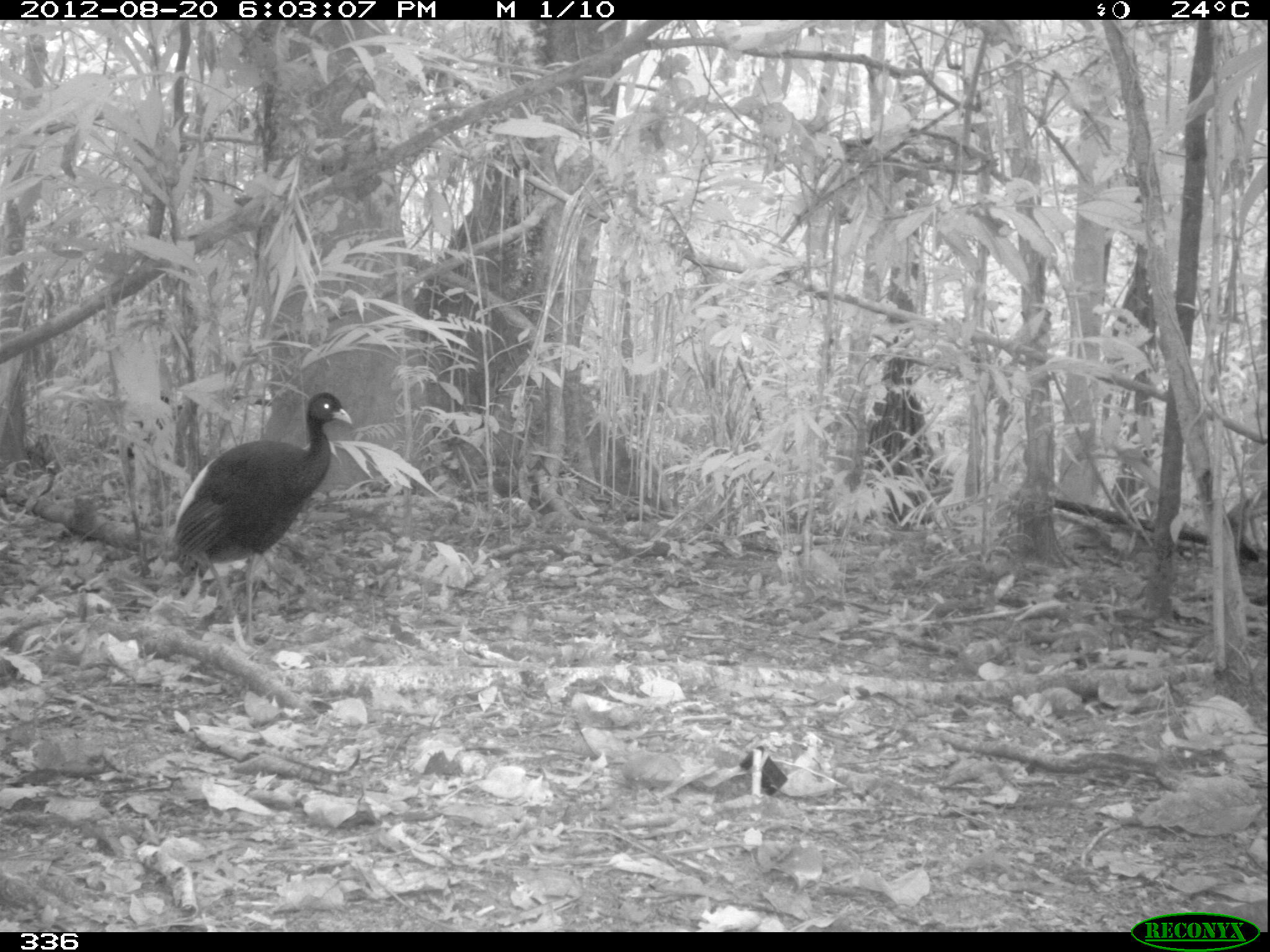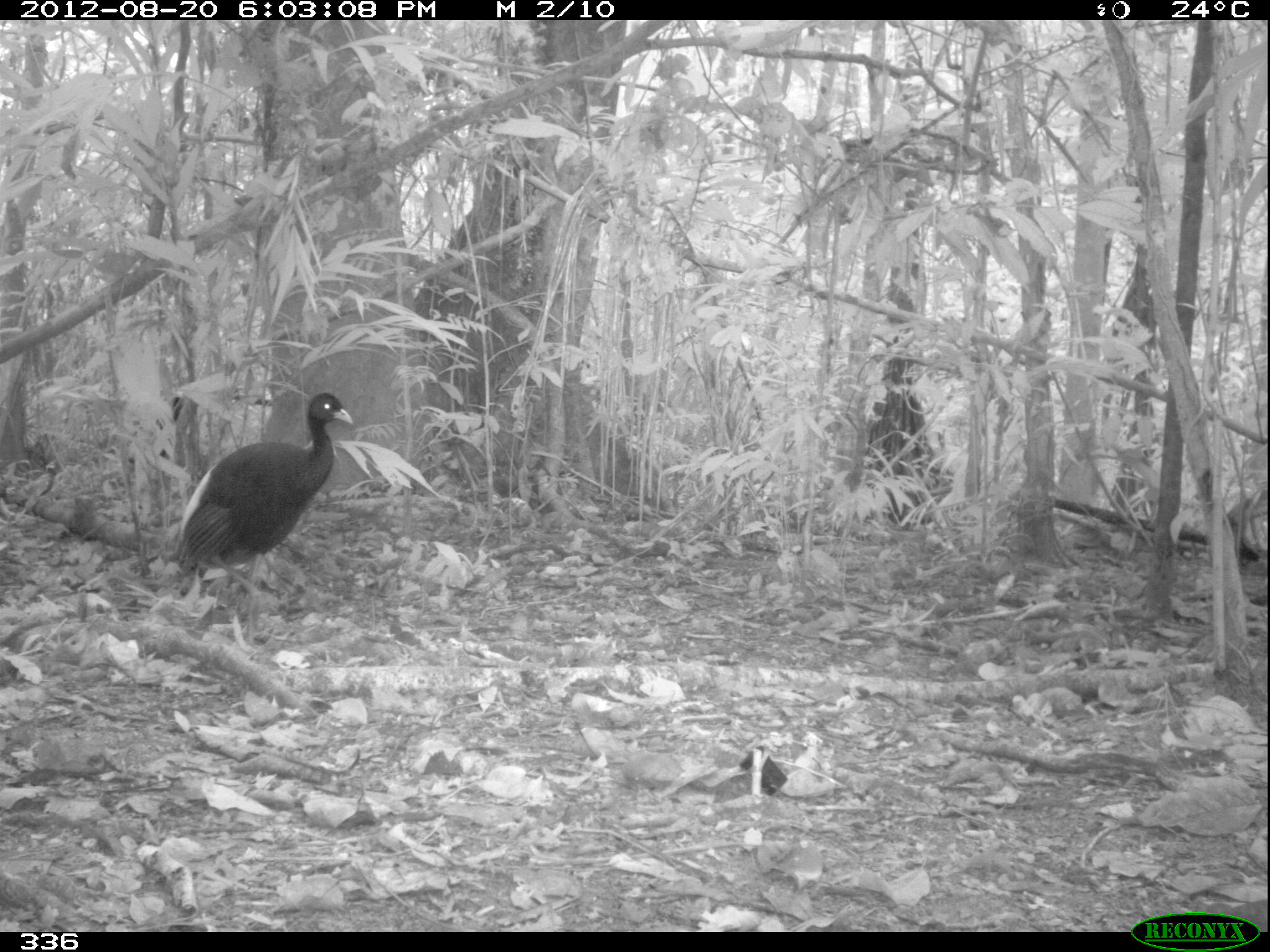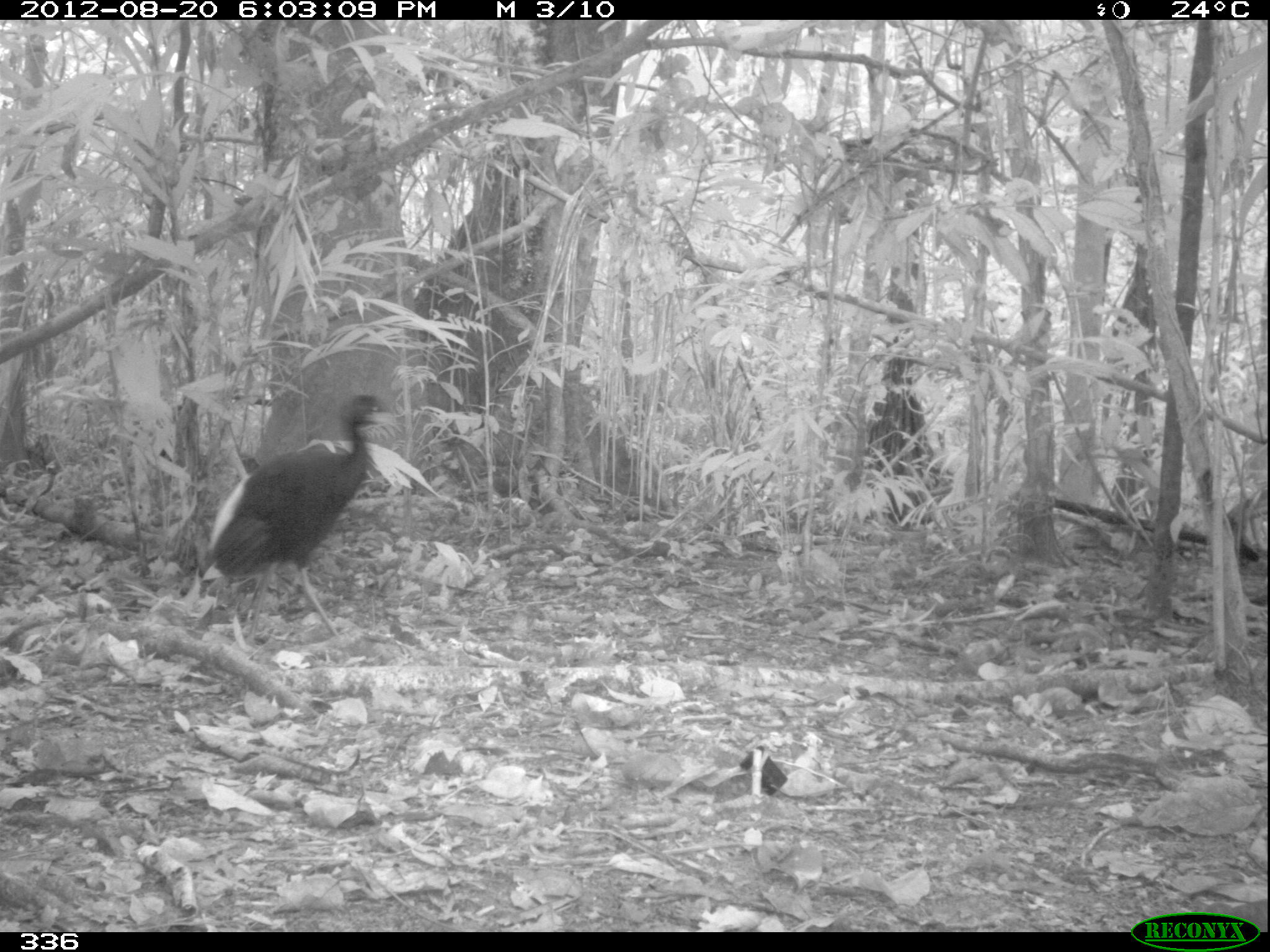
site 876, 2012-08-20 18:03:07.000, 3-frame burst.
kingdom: Animalia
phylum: Chordata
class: Aves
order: Gruiformes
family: Psophiidae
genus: Psophia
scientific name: Psophia leucoptera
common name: pale-winged trumpeter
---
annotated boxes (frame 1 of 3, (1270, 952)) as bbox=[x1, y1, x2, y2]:
psophia leucoptera: bbox=[160, 393, 352, 660]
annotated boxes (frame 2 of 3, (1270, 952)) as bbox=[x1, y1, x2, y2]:
psophia leucoptera: bbox=[178, 392, 353, 644]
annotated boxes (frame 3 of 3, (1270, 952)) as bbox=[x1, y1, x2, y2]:
psophia leucoptera: bbox=[204, 393, 400, 654]